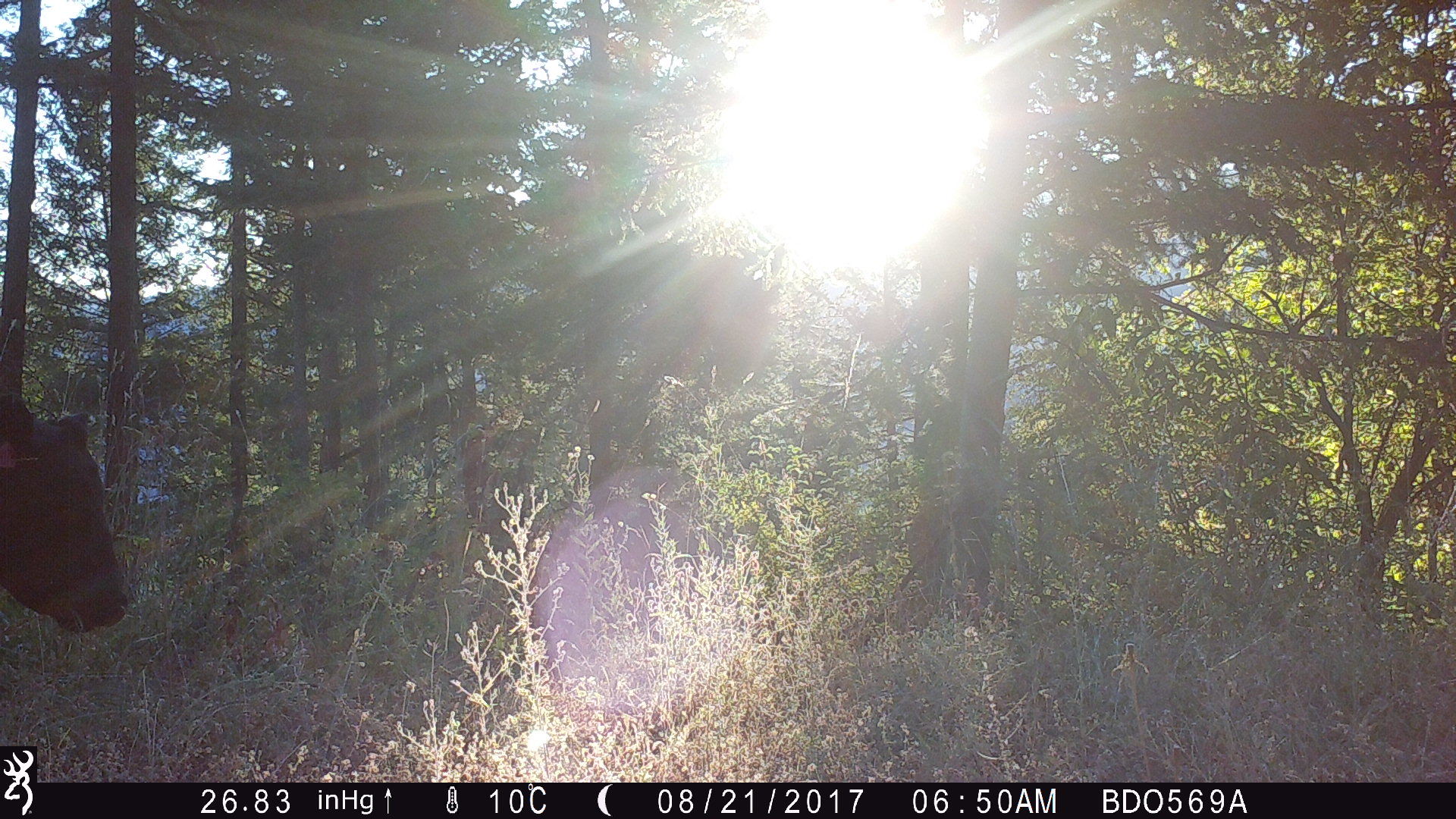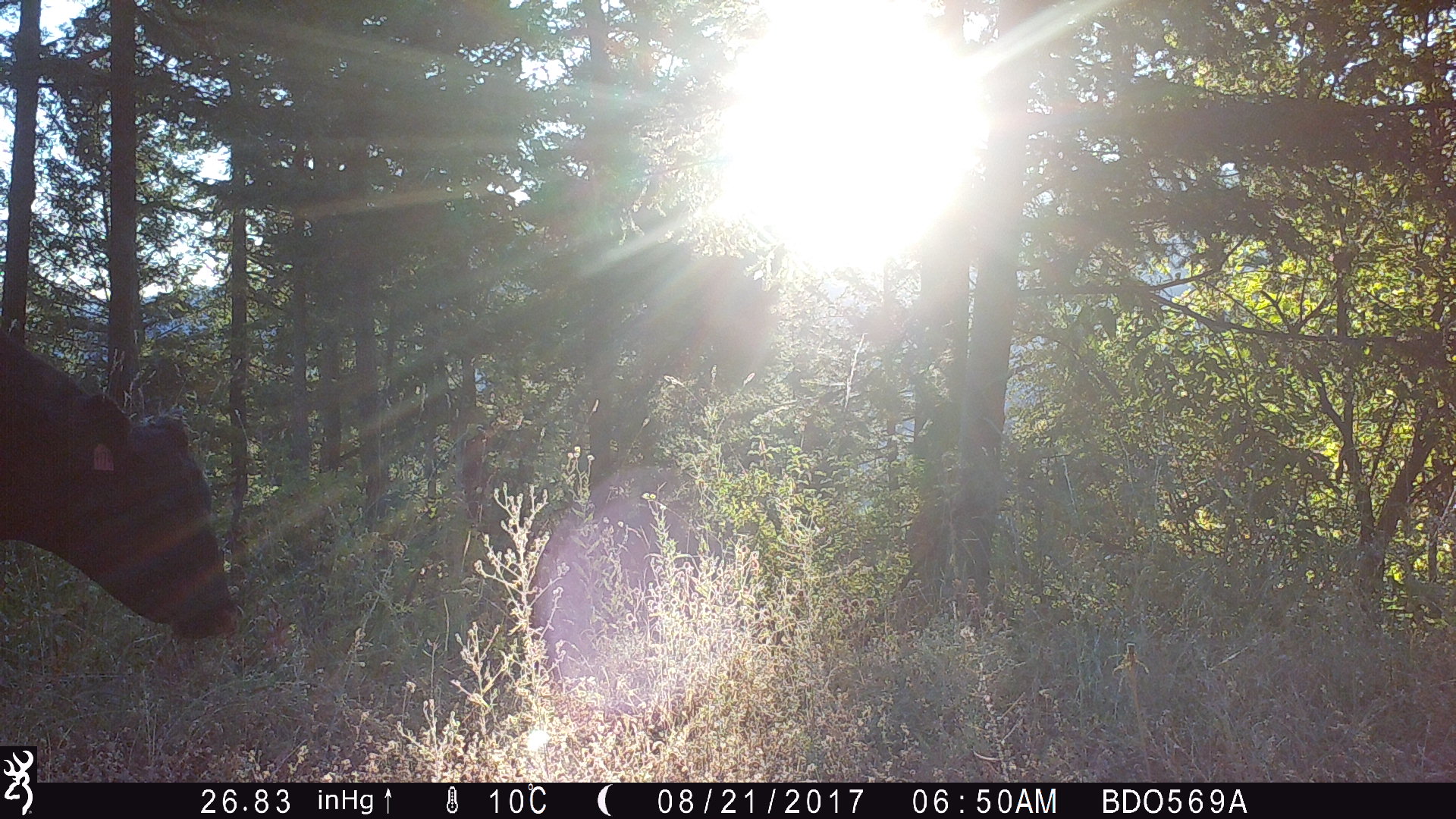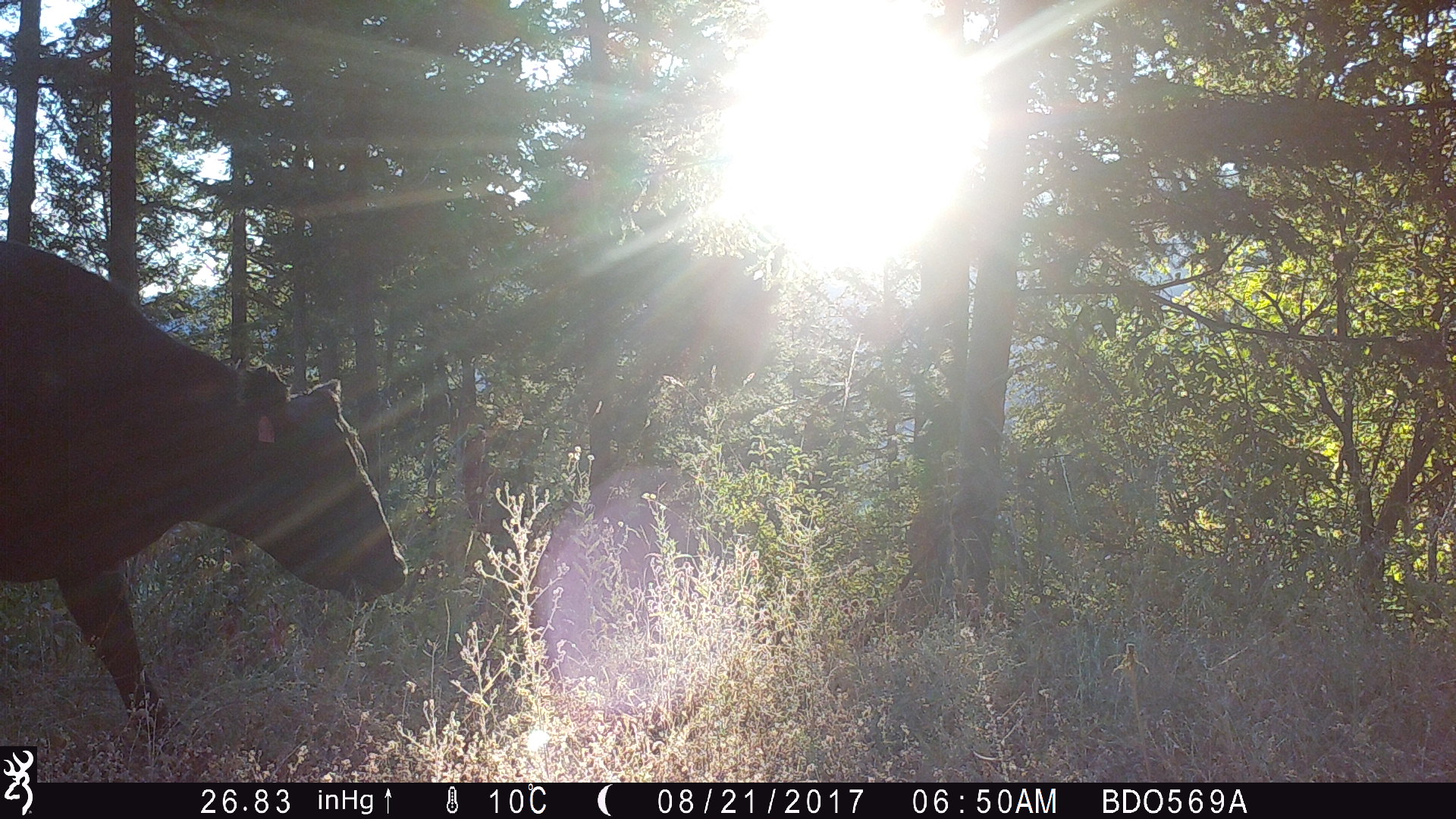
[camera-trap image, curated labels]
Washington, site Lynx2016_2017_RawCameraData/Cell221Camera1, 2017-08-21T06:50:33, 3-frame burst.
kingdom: Animalia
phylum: Chordata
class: Mammalia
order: Artiodactyla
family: Bovidae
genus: Bos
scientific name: Bos taurus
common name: domestic cattle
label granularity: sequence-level